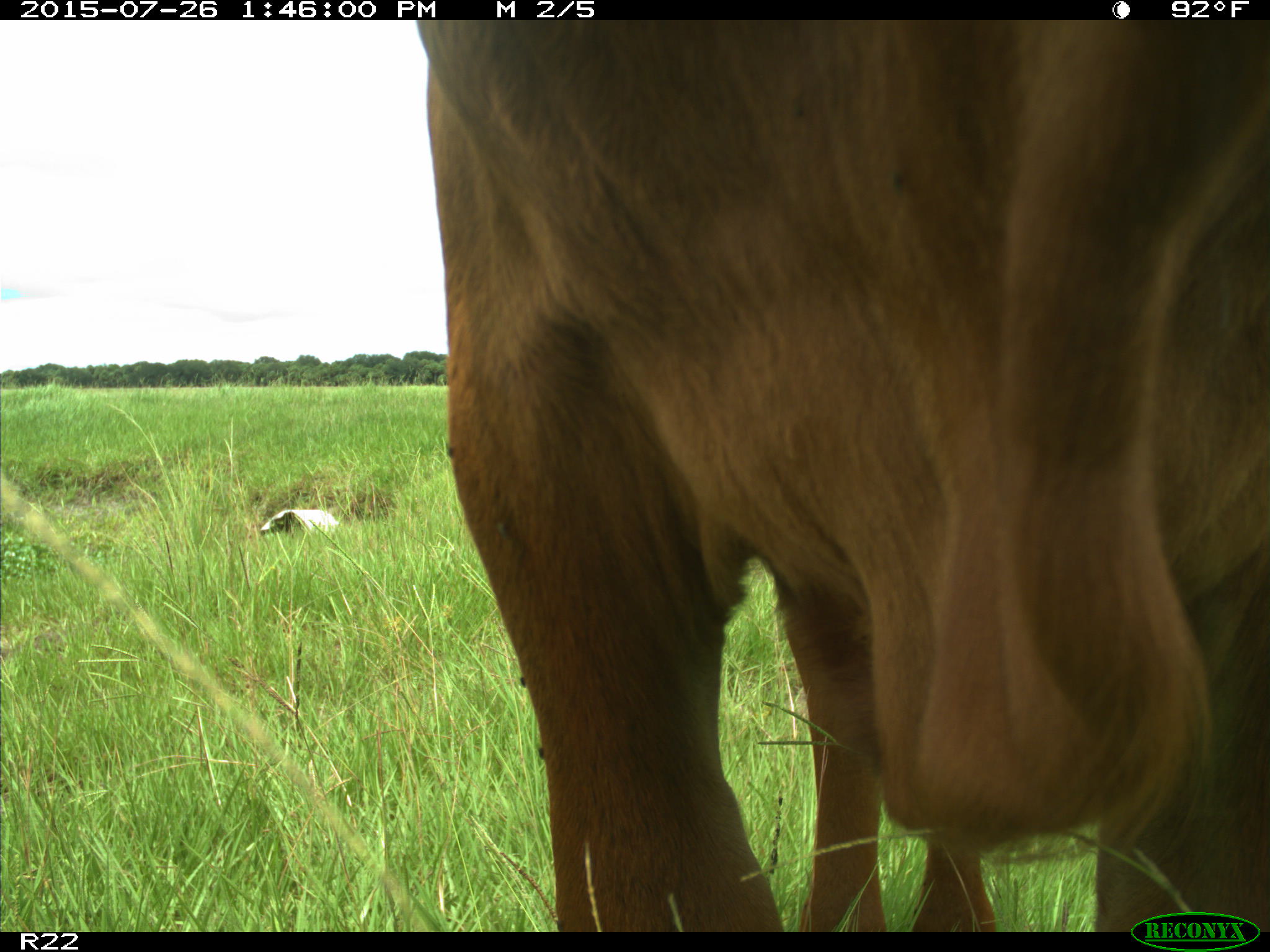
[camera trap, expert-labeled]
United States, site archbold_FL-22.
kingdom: Animalia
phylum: Chordata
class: Mammalia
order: Artiodactyla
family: Bovidae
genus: Bos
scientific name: Bos taurus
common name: domestic cow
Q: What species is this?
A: Bos taurus (domestic cow).